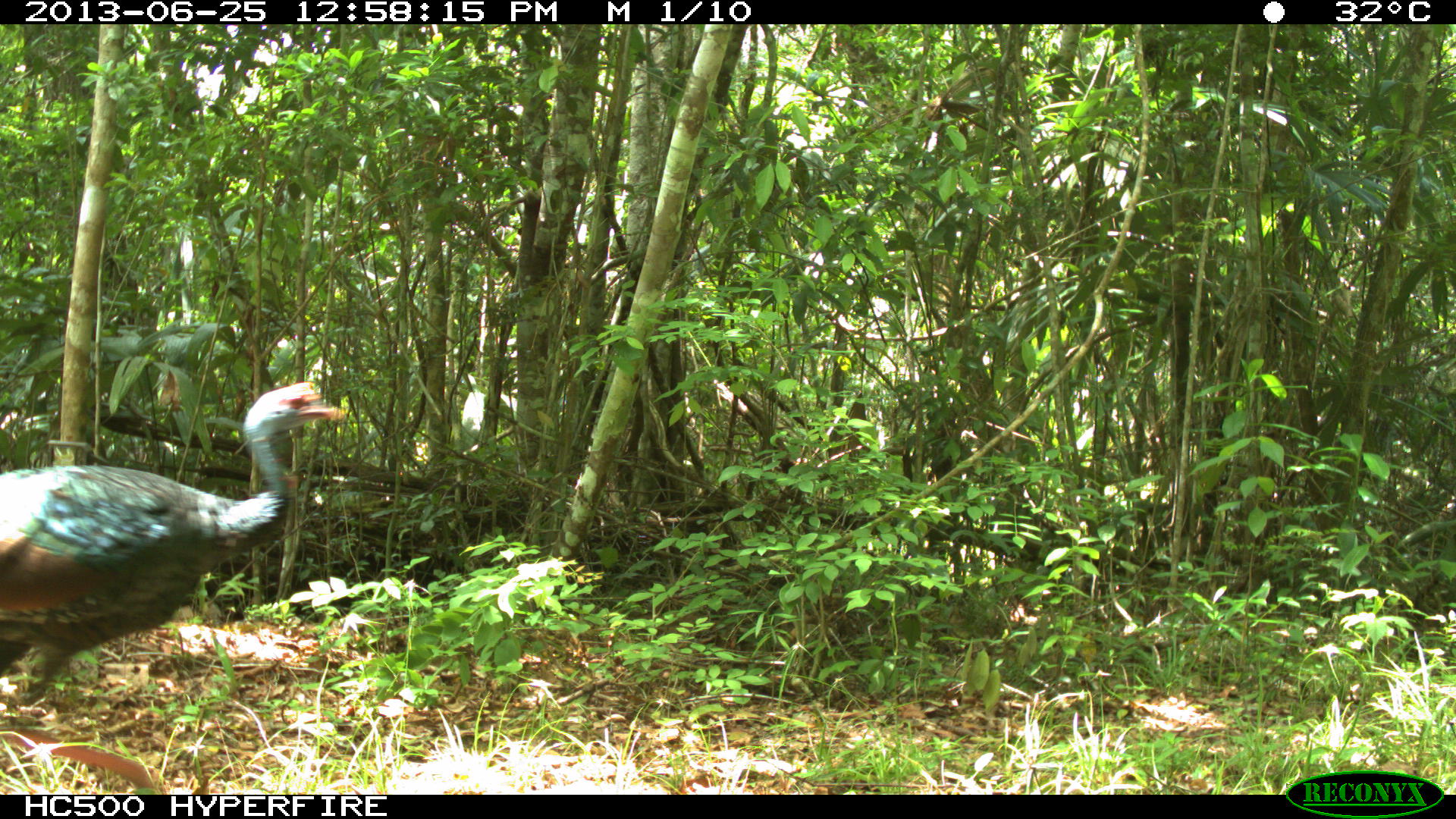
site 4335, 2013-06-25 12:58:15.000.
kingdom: Animalia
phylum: Chordata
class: Aves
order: Galliformes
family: Phasianidae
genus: Meleagris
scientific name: Meleagris ocellata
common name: ocellated turkey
Meleagris ocellata (ocellated turkey), count 1, sex female.